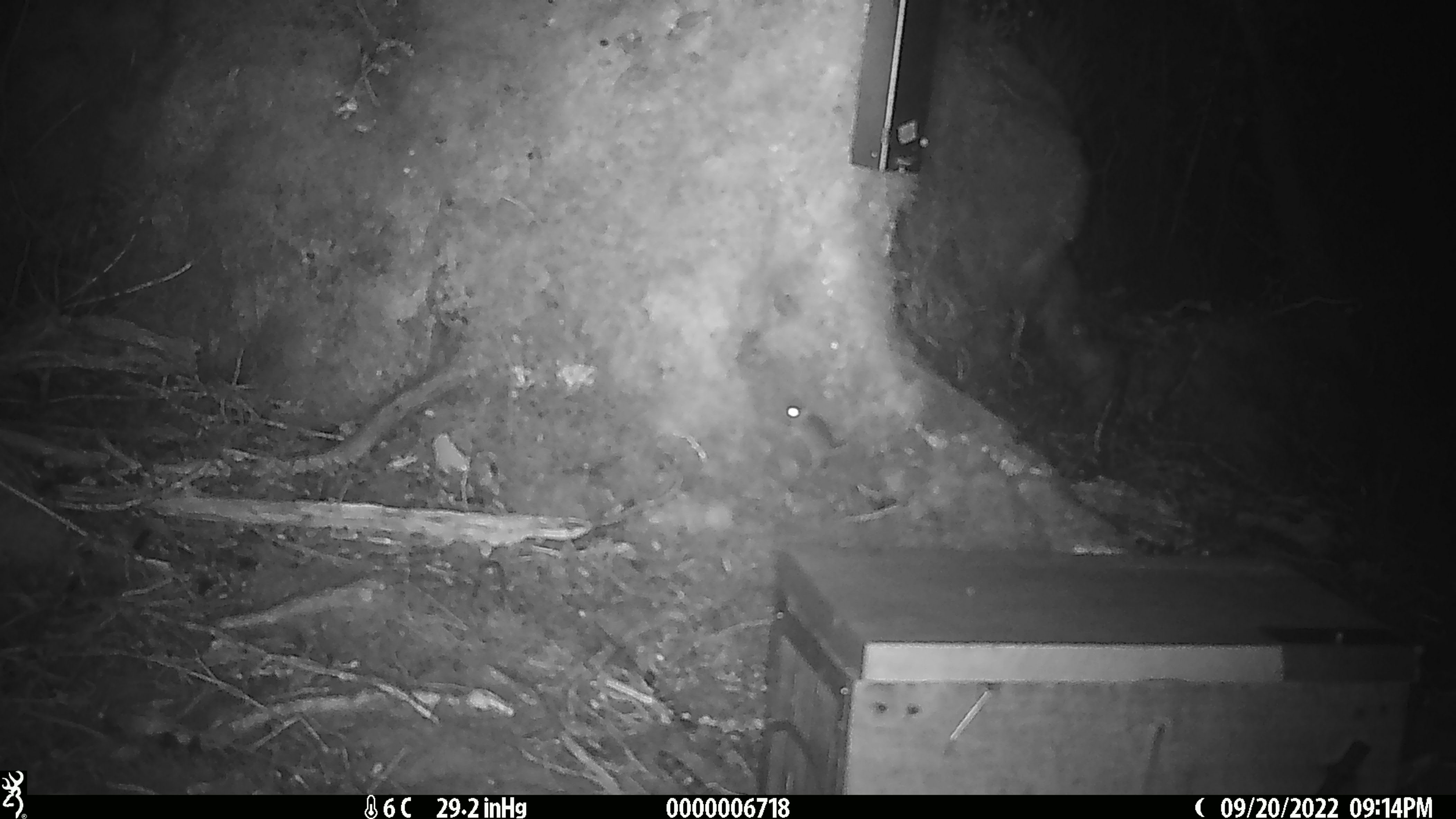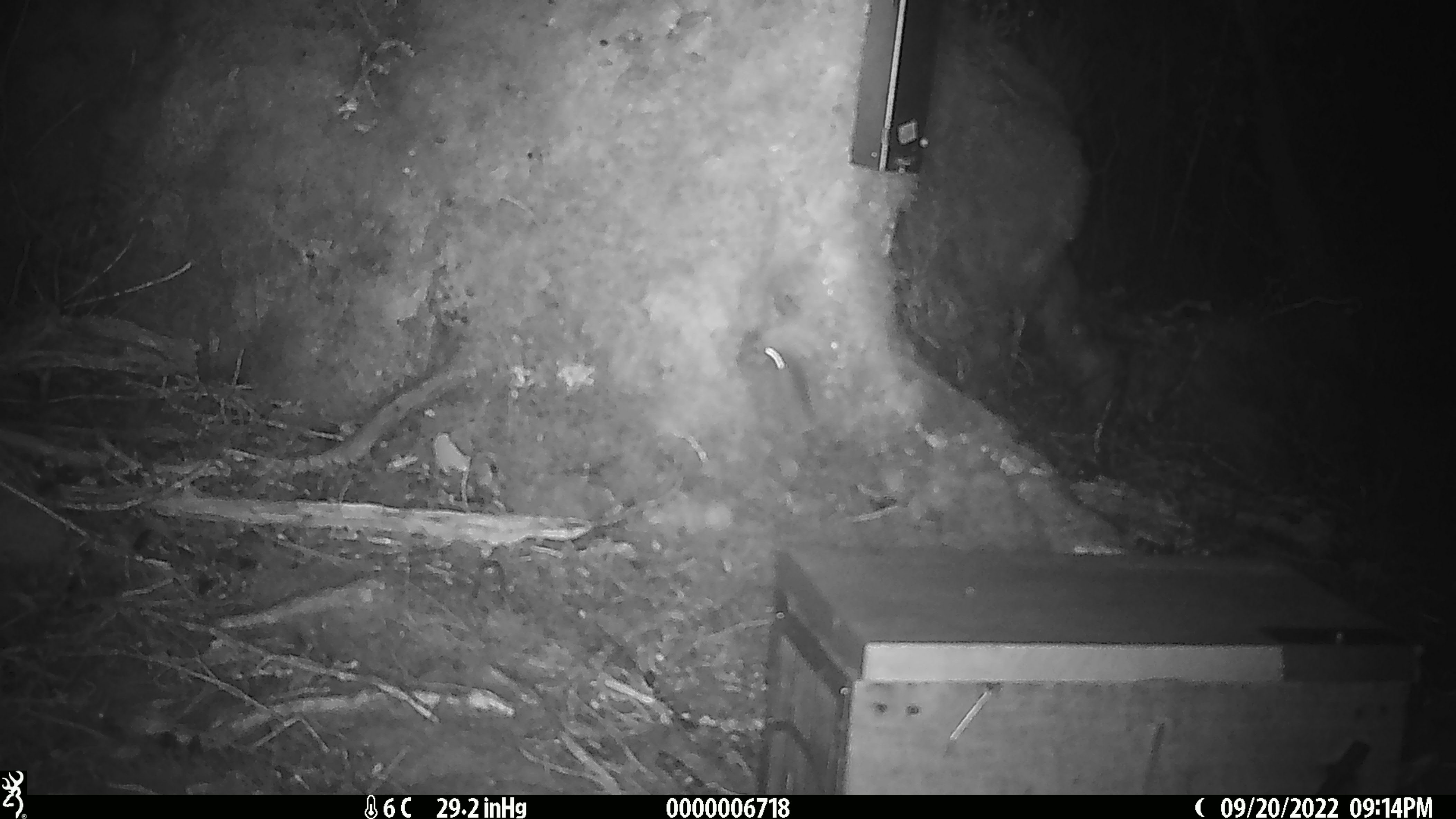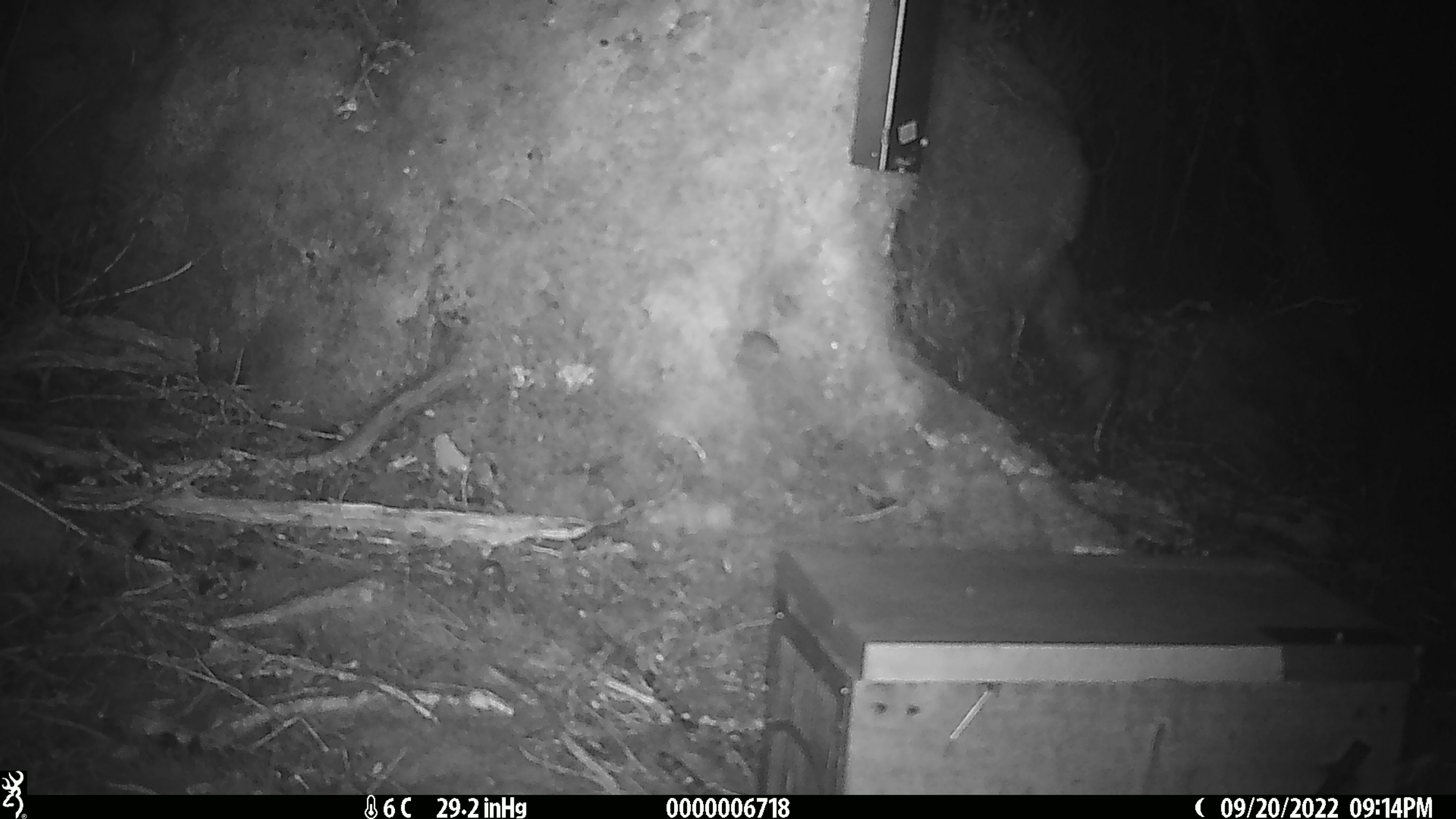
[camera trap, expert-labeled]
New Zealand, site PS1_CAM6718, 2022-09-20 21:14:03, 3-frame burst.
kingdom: Animalia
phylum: Chordata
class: Mammalia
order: Rodentia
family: Muridae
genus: Mus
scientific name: Mus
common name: mouse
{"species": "mouse (Mus)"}